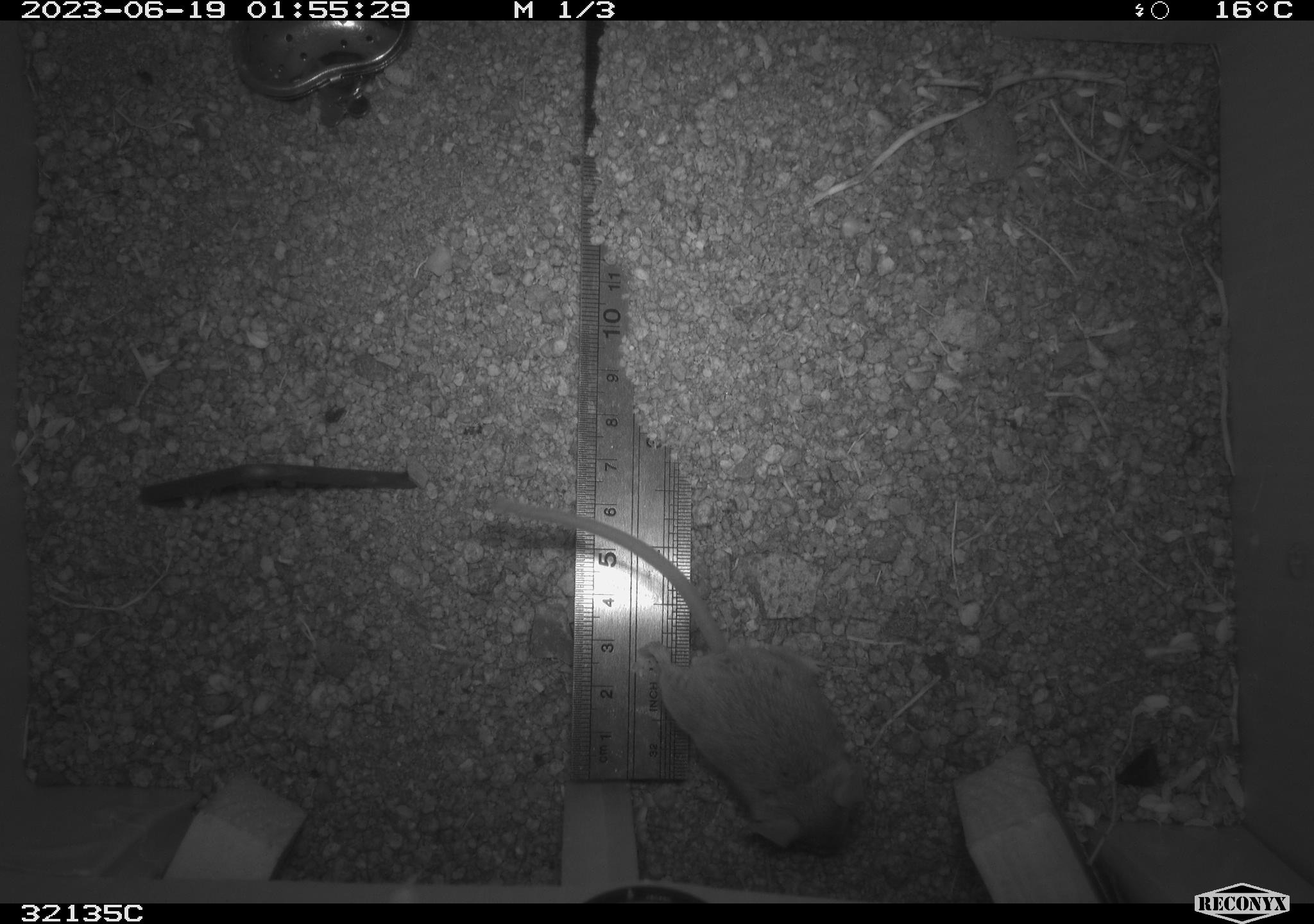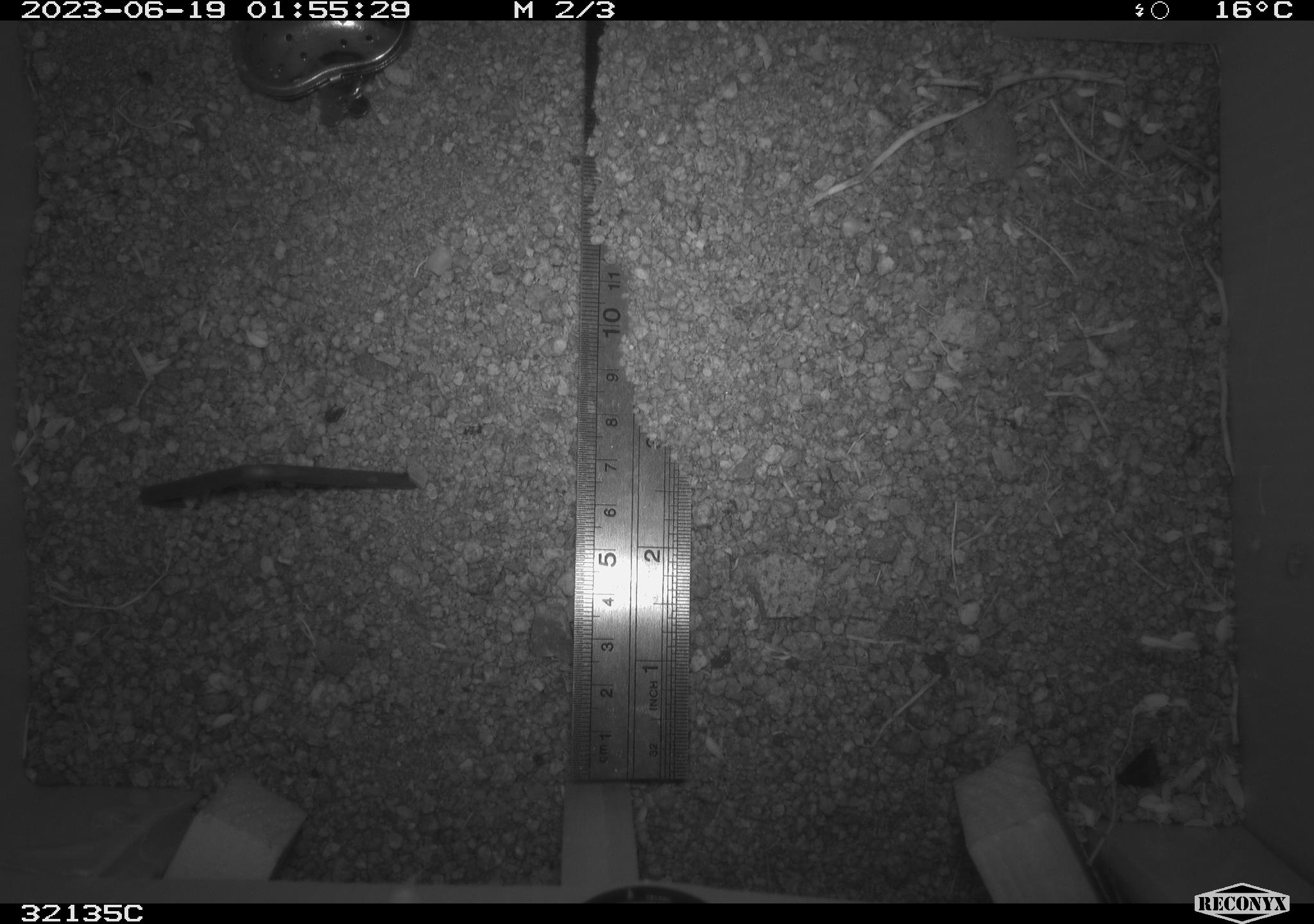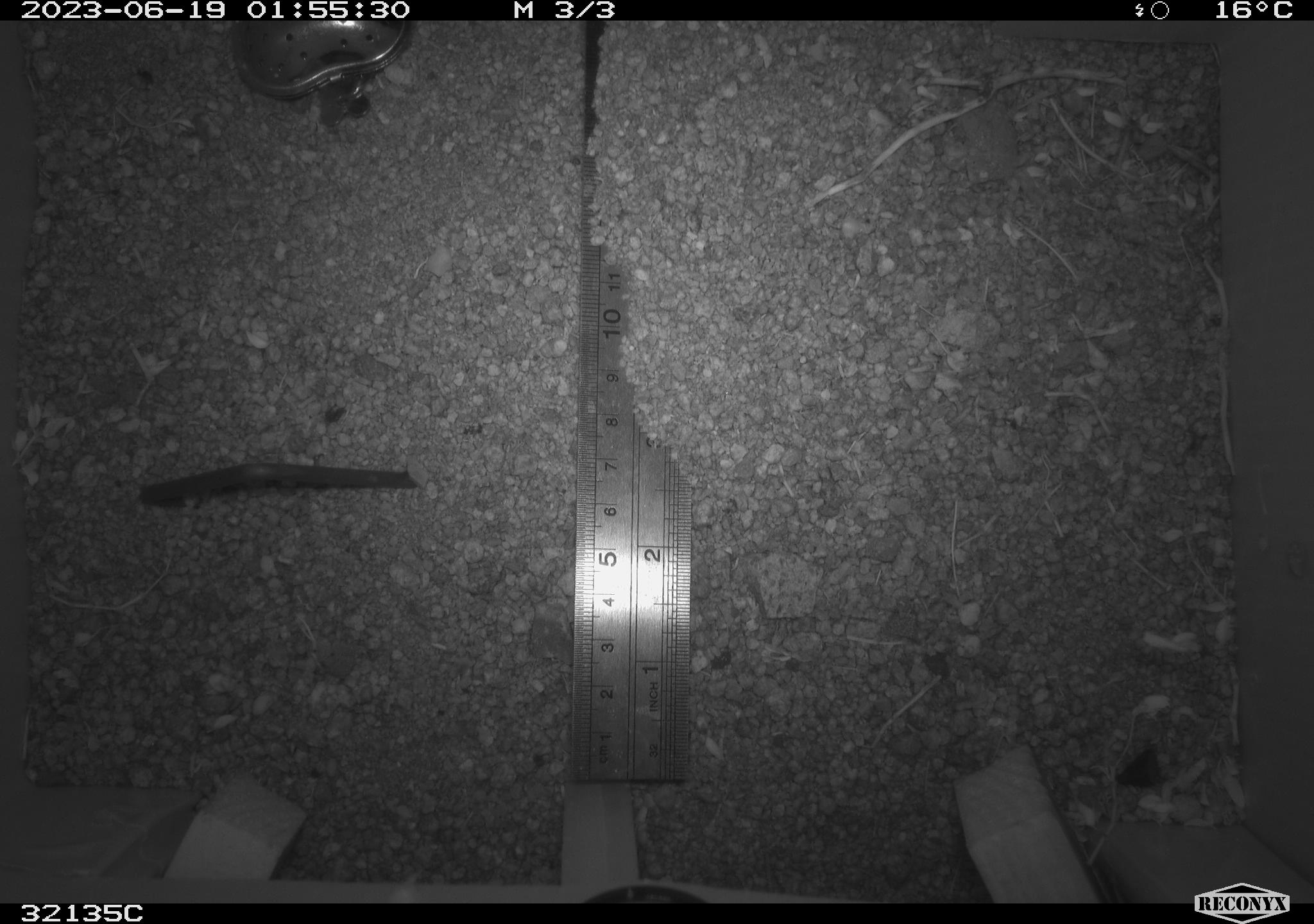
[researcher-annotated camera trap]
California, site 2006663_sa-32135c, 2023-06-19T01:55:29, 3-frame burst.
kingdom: Animalia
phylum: Chordata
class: Mammalia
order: Rodentia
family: Cricetidae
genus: Peromyscus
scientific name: Peromyscus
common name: deer mice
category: peromyscus species